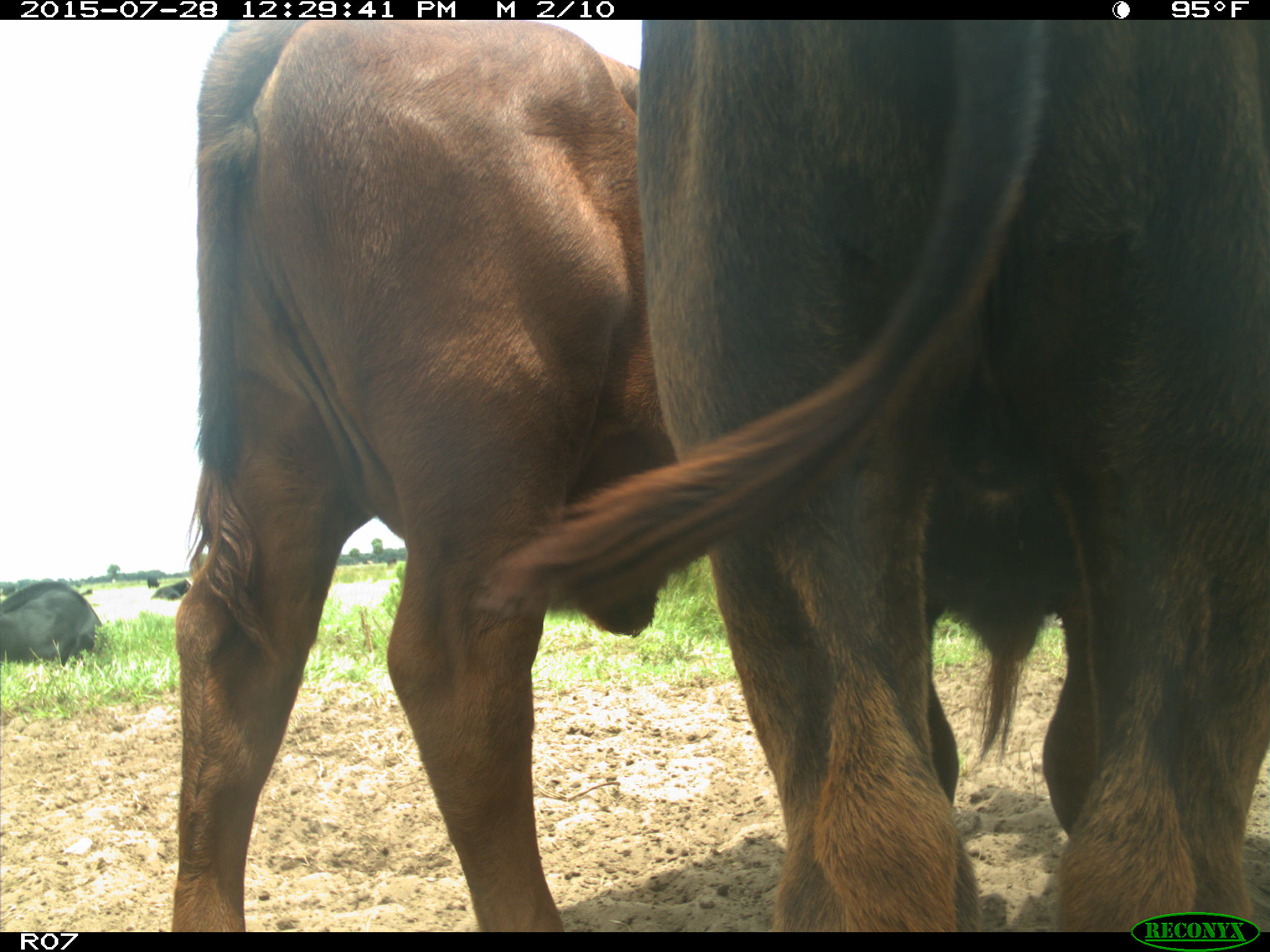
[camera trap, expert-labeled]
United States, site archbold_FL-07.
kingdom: Animalia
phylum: Chordata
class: Mammalia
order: Artiodactyla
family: Bovidae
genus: Bos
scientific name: Bos taurus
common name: domestic cow